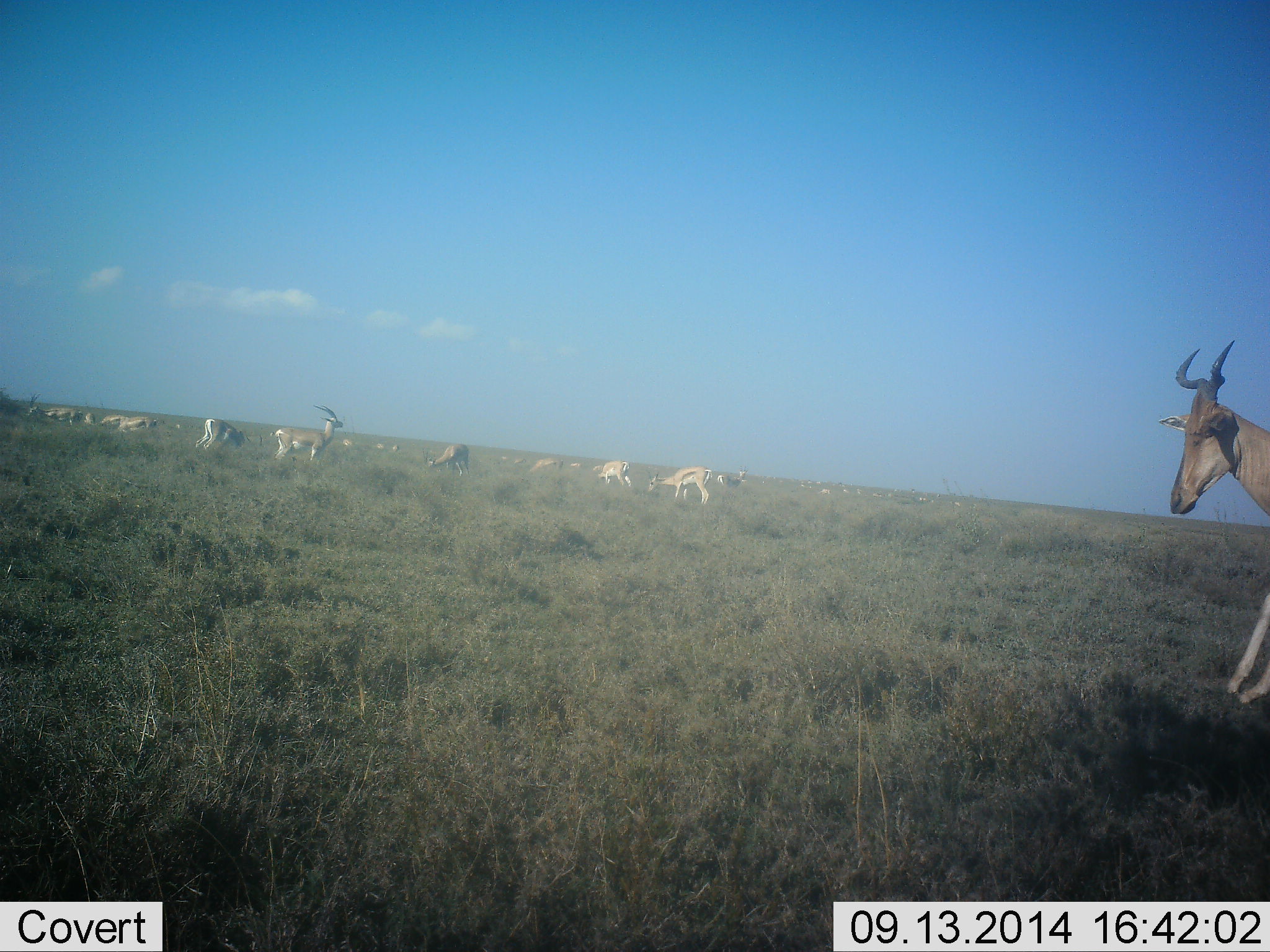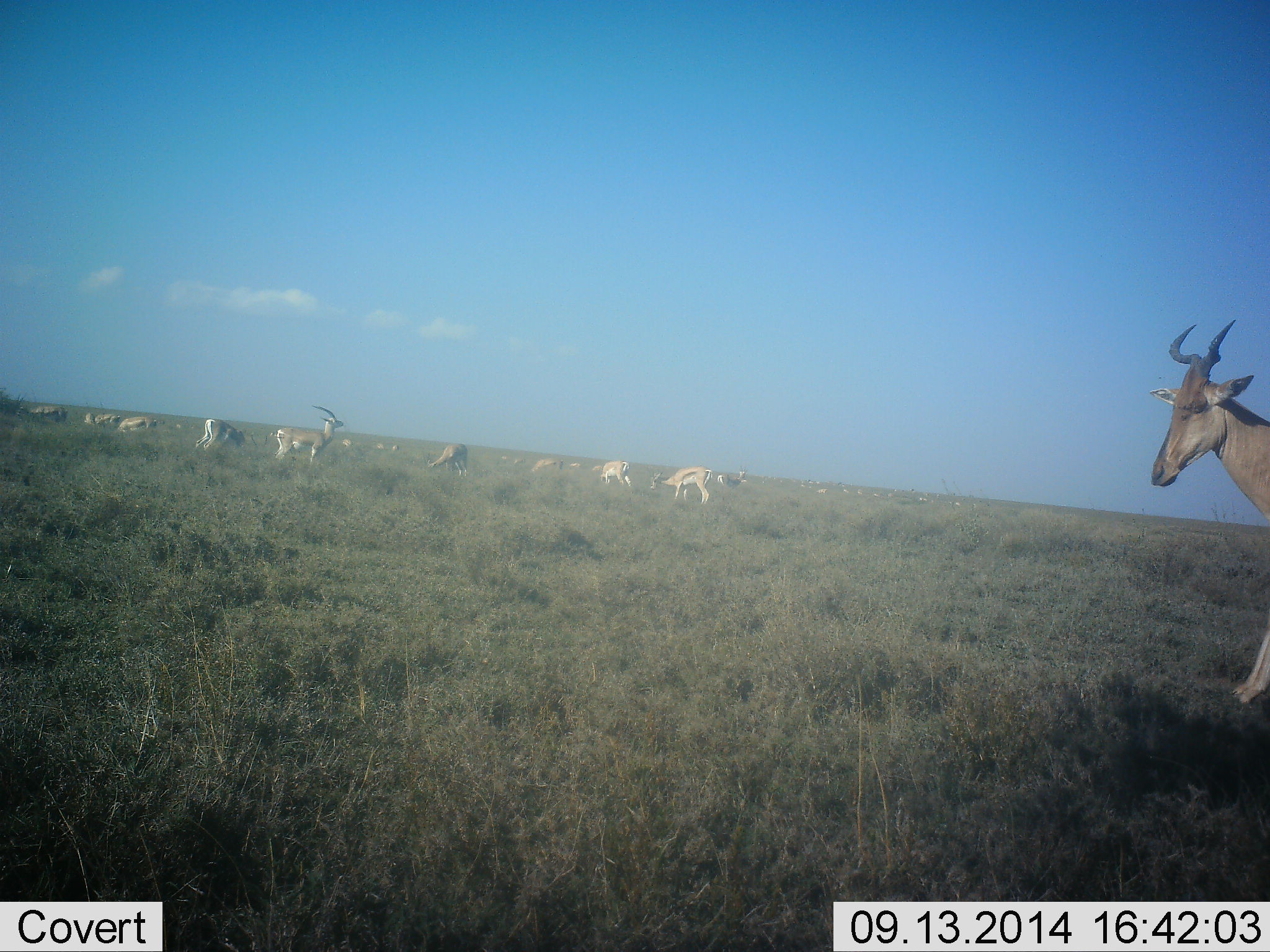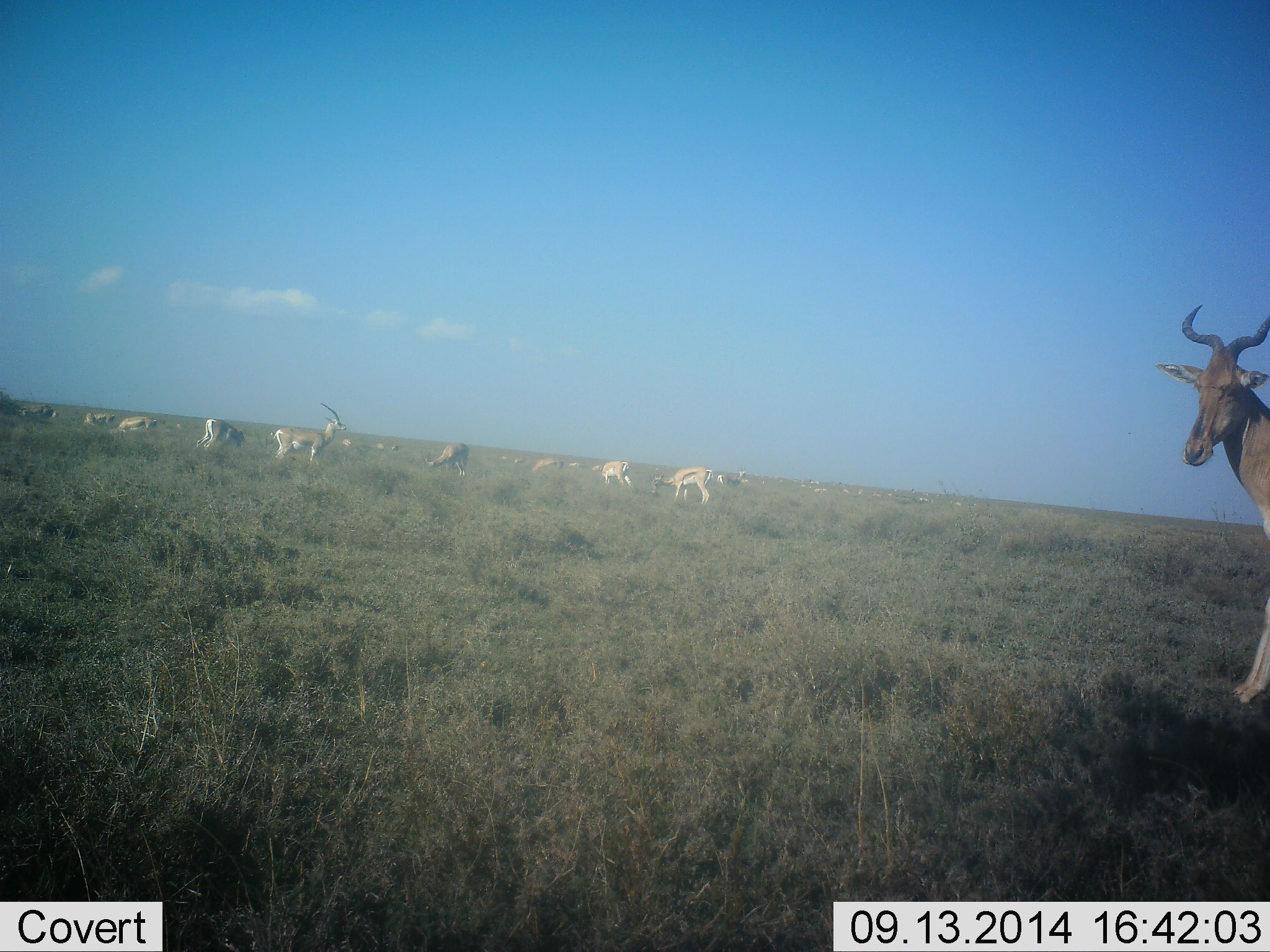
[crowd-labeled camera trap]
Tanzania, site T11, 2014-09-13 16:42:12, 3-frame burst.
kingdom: Animalia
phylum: Chordata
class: Mammalia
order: Artiodactyla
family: Bovidae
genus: Eudorcas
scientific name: Eudorcas thomsonii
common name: thomson's gazelle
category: gazellethomsons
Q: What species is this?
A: Gazellethomsons (thomson's gazelle) (Eudorcas thomsonii).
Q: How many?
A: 11-50.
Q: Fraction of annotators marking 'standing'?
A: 92%.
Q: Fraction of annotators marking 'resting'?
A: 0%.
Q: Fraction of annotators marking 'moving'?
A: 23%.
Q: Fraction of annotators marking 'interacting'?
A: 8%.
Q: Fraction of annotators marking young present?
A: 0%.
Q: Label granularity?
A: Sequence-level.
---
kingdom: Animalia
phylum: Chordata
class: Mammalia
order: Artiodactyla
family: Bovidae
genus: Alcelaphus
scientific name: Alcelaphus buselaphus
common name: hartebeest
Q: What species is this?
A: Hartebeest (Alcelaphus buselaphus).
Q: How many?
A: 1.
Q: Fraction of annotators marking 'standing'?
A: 57%.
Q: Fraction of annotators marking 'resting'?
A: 0%.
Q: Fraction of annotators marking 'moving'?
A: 50%.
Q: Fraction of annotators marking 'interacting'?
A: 0%.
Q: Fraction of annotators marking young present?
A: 0%.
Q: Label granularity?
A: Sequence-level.